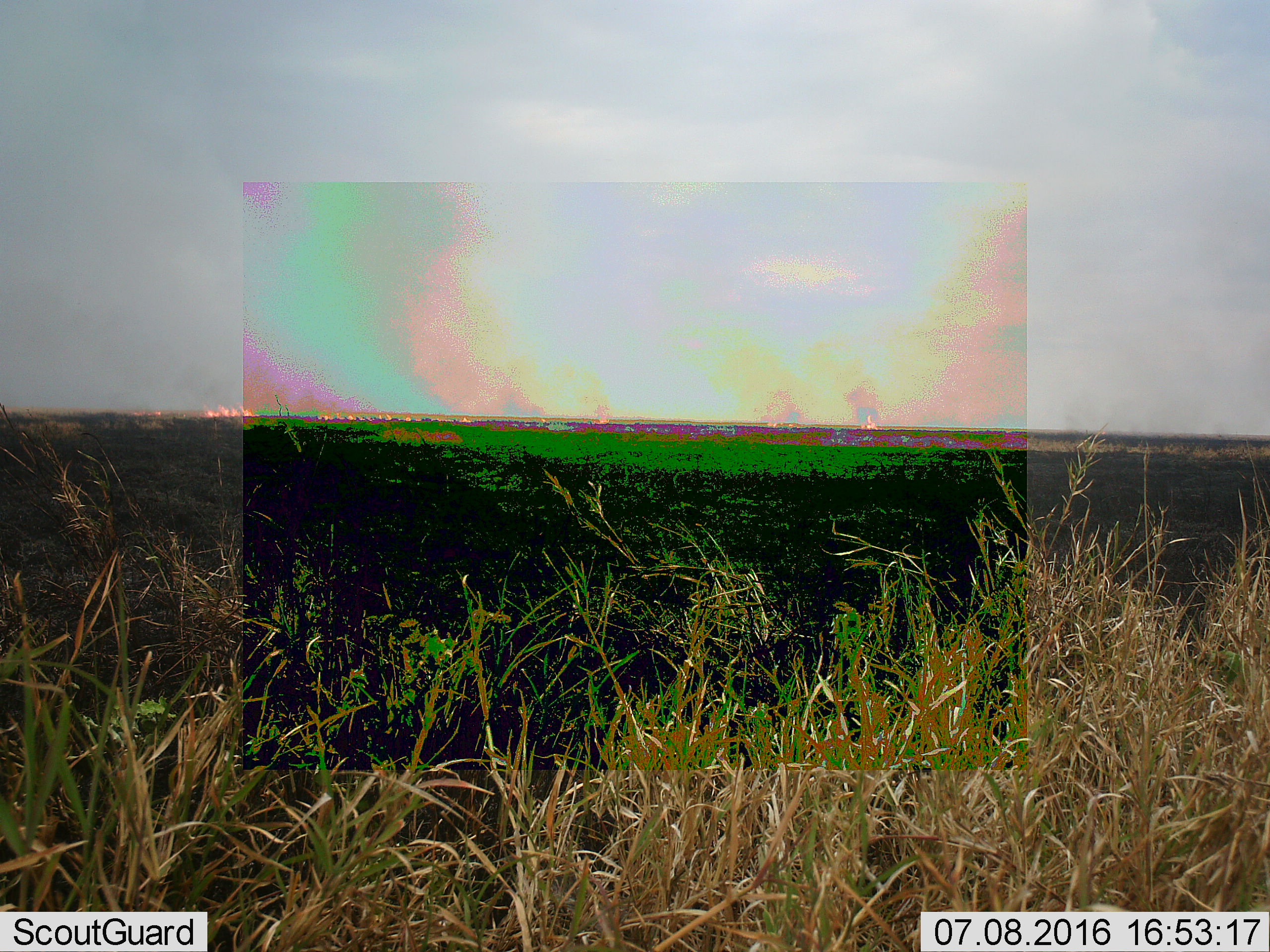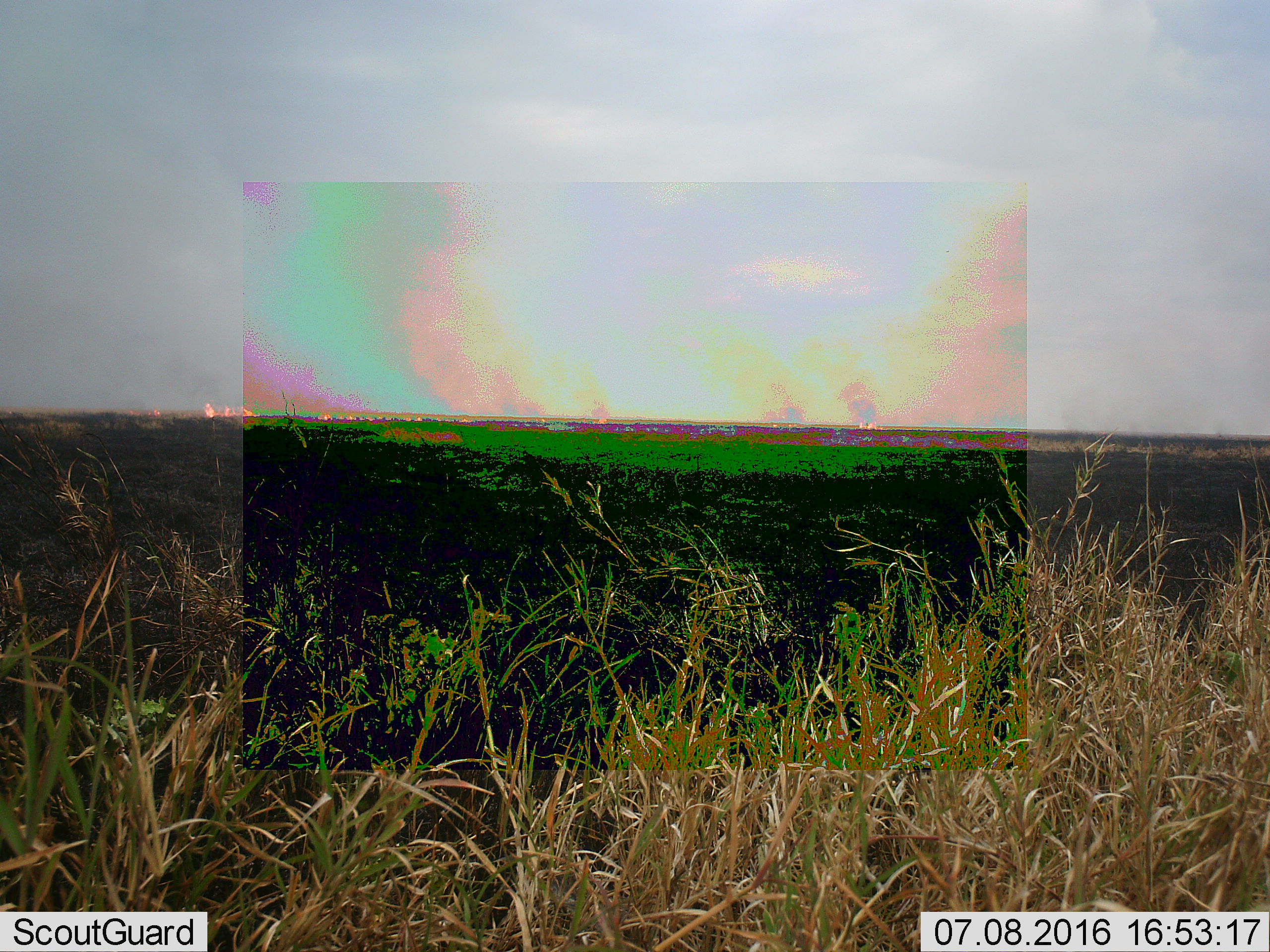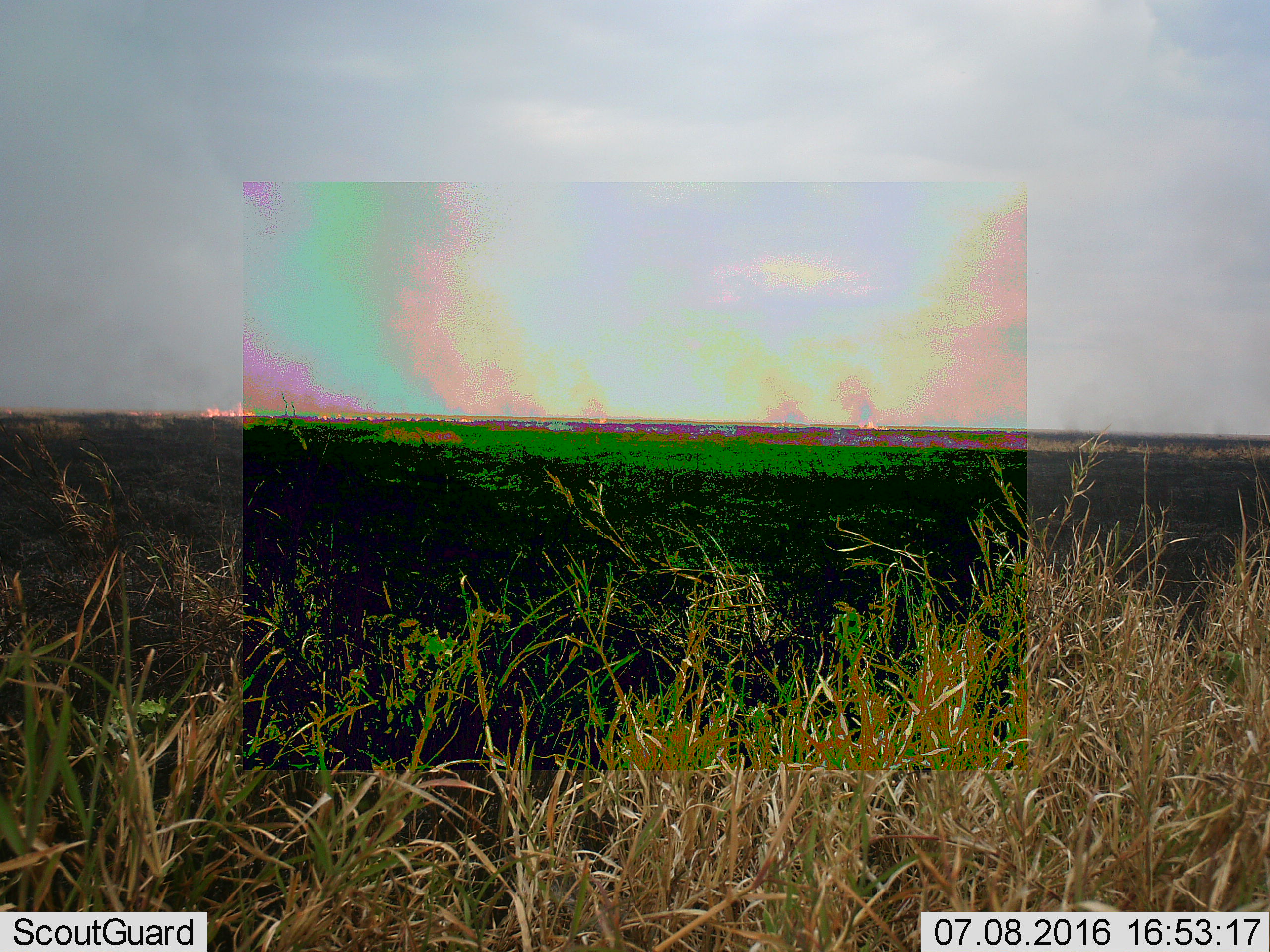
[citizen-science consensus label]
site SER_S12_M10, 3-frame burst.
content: unidentified animal